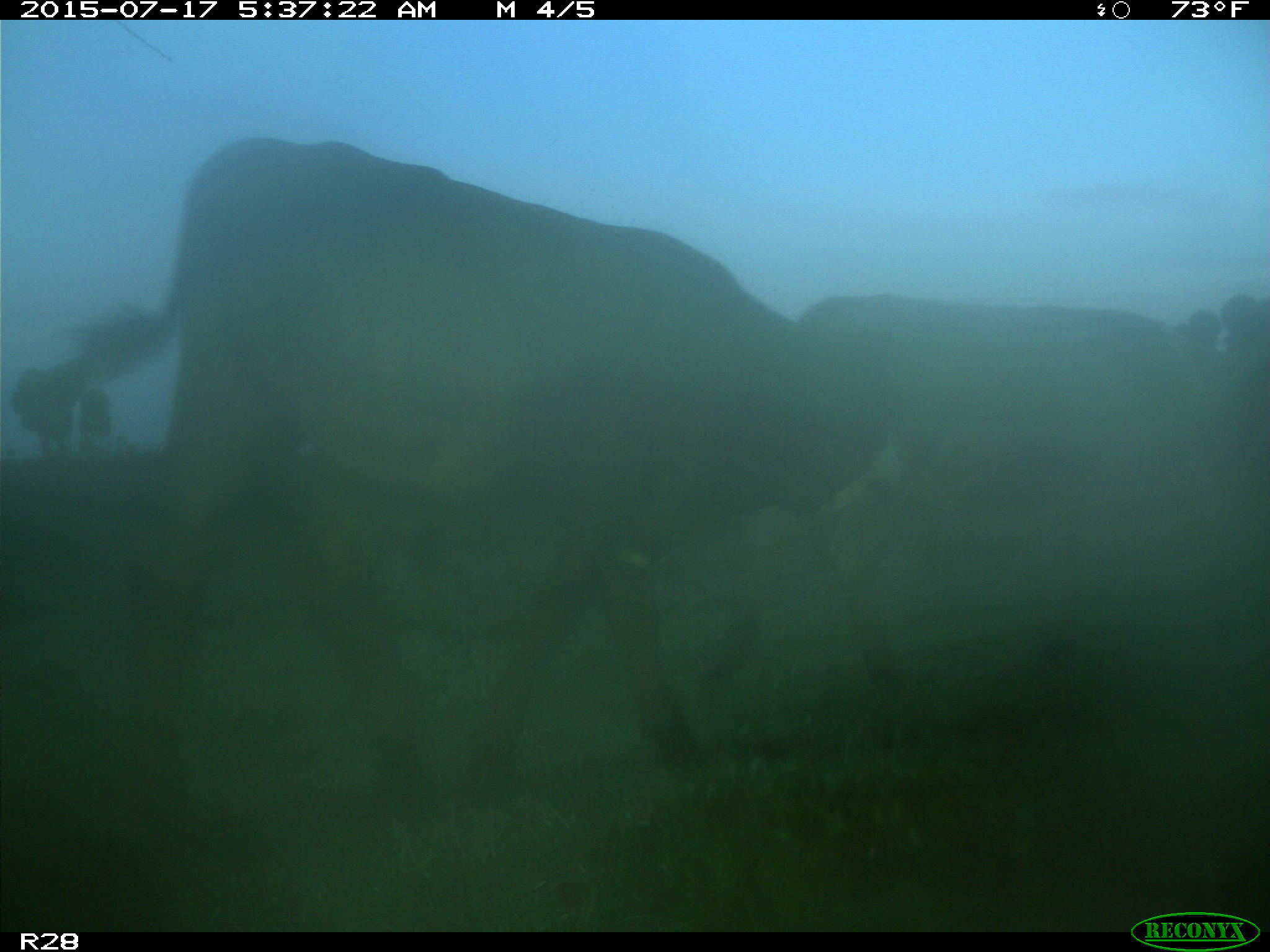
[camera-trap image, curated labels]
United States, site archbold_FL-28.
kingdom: Animalia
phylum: Chordata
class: Mammalia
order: Artiodactyla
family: Bovidae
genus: Bos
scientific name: Bos taurus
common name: domestic cow